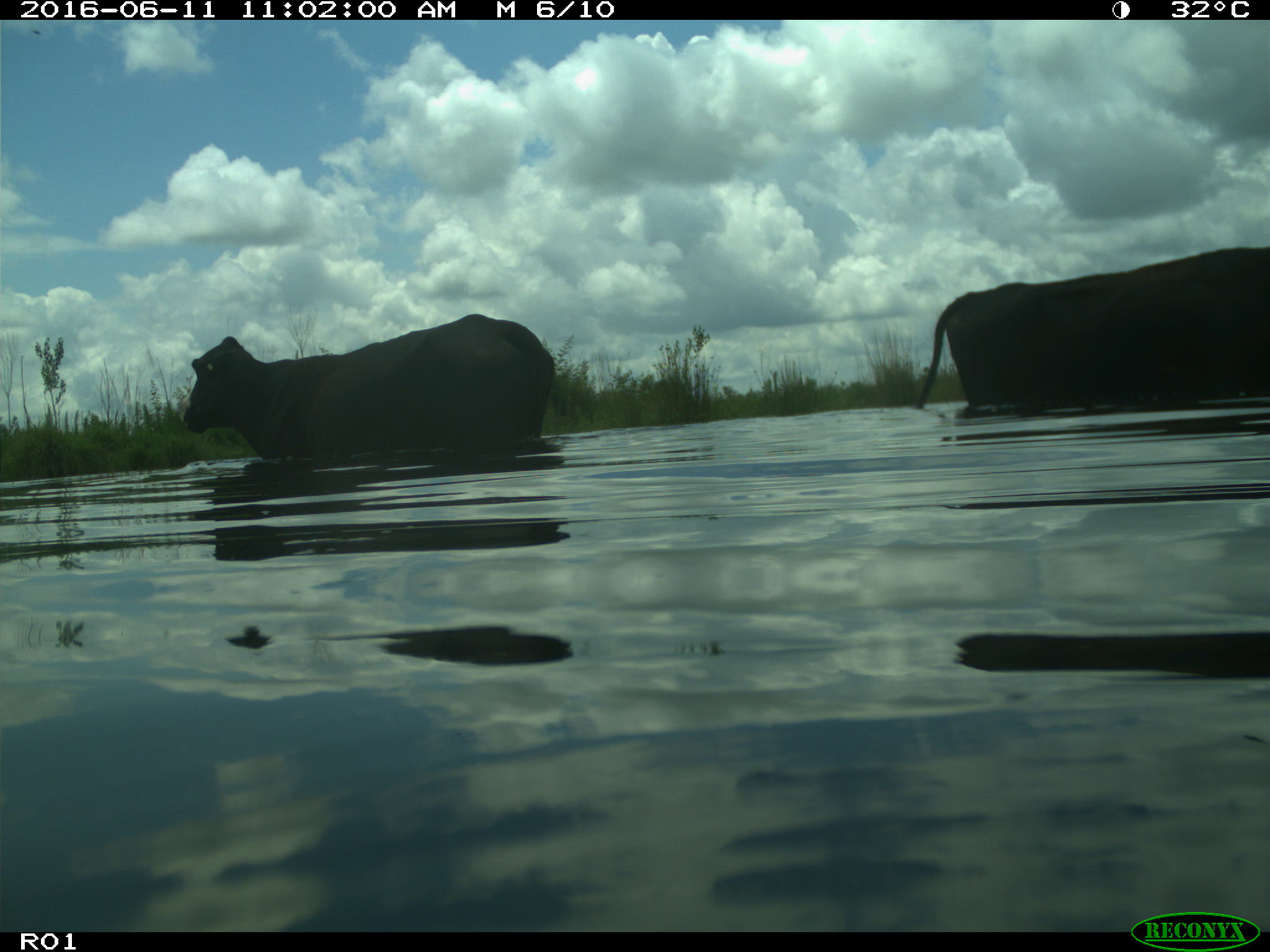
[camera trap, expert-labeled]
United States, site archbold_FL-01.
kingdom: Animalia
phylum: Chordata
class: Mammalia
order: Artiodactyla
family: Bovidae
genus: Bos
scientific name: Bos taurus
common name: domestic cow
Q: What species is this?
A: Bos taurus (domestic cow).